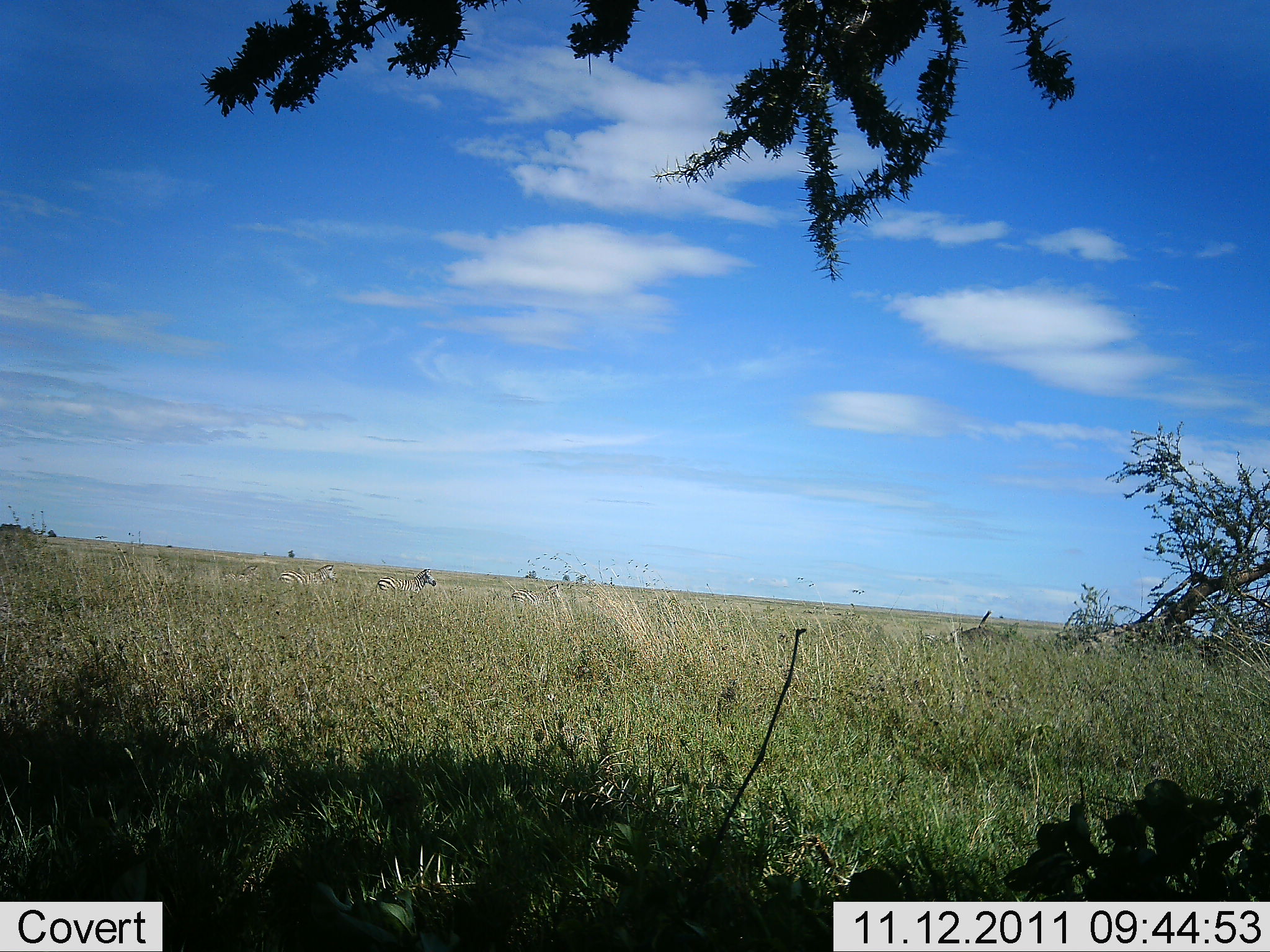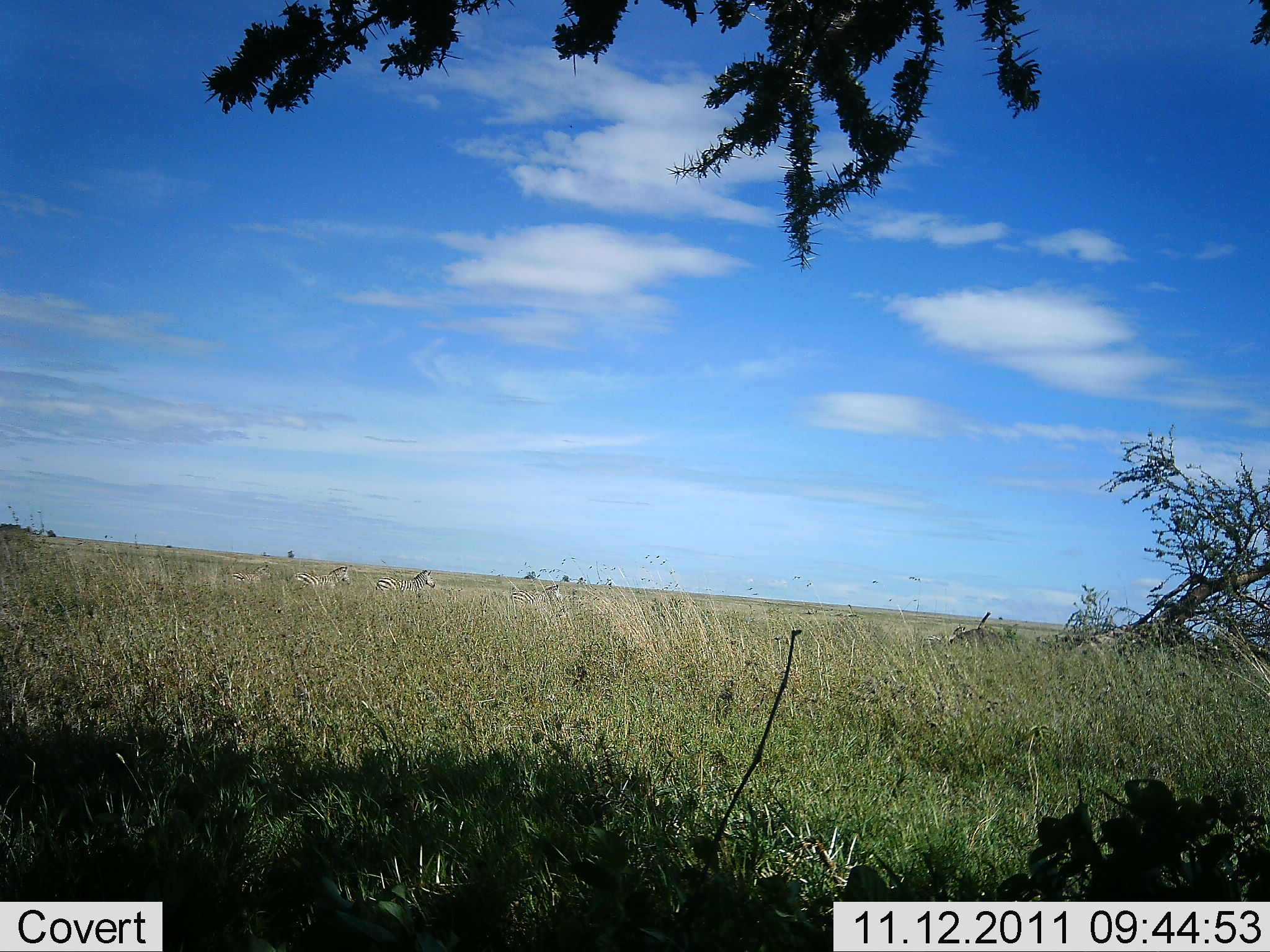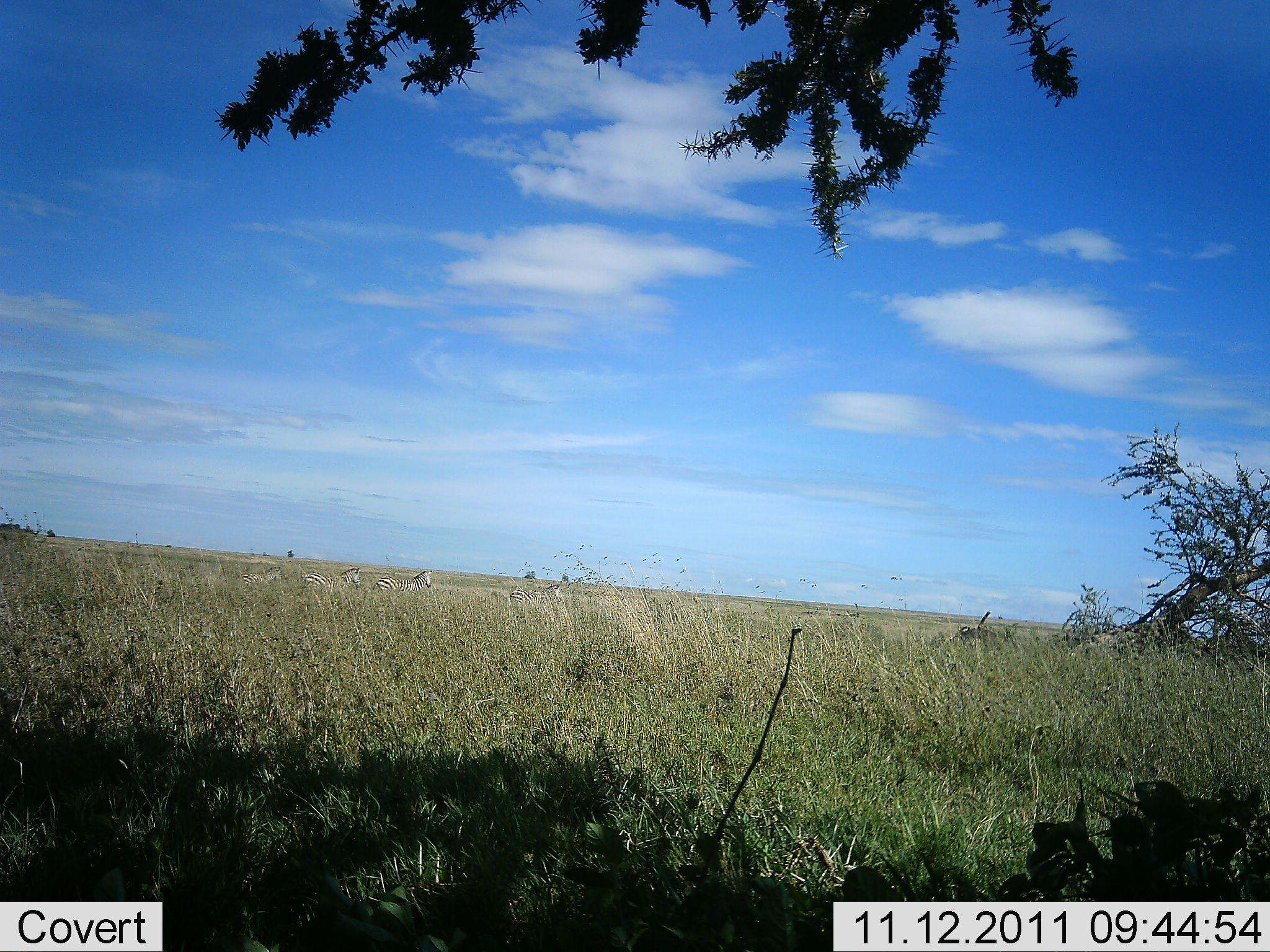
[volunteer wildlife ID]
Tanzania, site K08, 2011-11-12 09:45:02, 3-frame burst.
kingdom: Animalia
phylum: Chordata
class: Mammalia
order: Perissodactyla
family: Equidae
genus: Equus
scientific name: Equus quagga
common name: plains zebra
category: zebra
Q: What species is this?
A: Zebra (plains zebra) (Equus quagga).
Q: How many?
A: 3.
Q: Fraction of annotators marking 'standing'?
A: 83%.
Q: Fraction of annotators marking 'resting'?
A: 0%.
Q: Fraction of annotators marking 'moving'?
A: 33%.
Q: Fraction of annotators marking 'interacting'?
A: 0%.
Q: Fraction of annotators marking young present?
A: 8%.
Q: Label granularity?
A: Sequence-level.